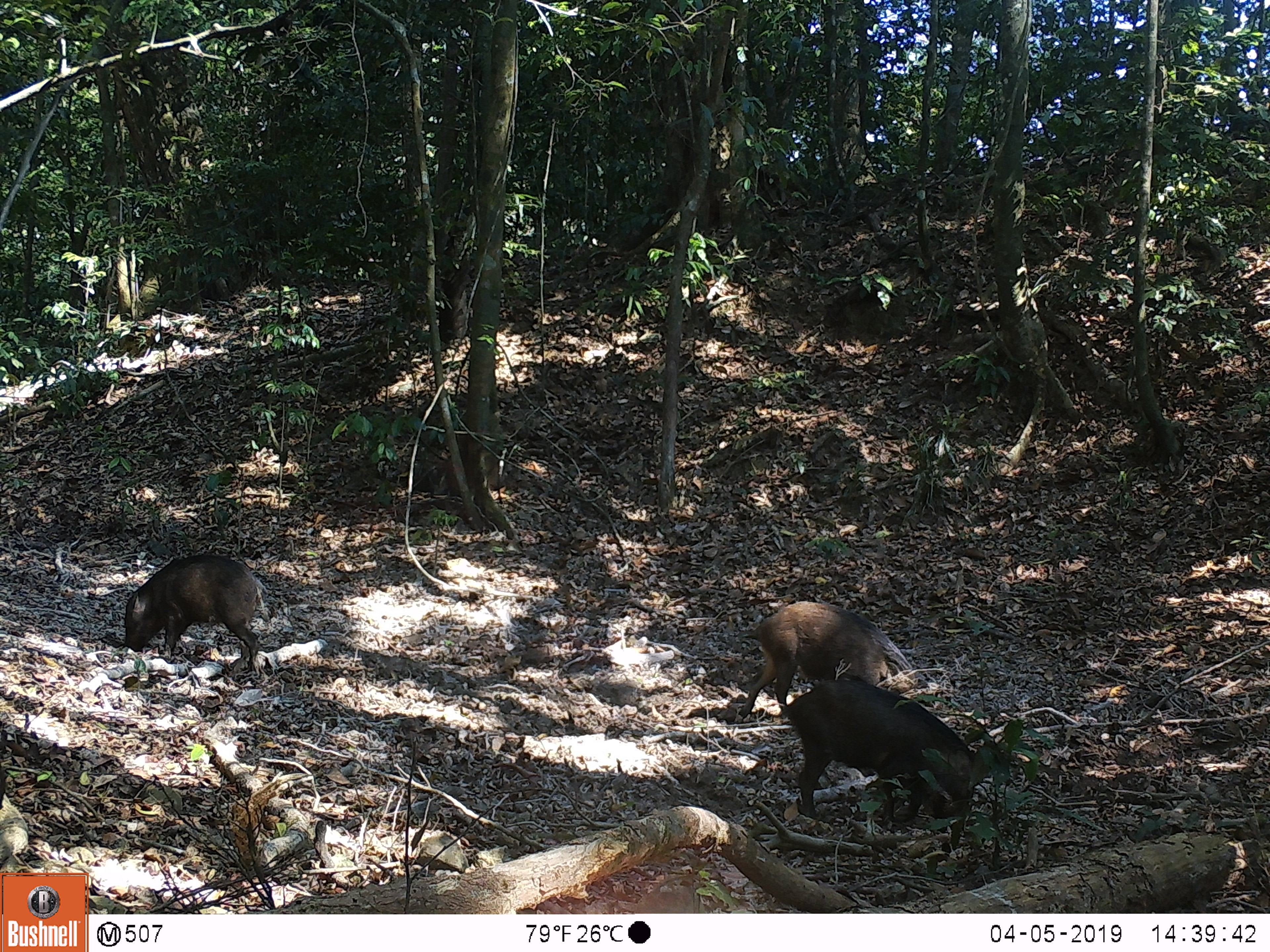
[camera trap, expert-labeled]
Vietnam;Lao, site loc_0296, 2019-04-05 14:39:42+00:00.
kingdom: Animalia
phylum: Chordata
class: Mammalia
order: Artiodactyla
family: Suidae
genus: Sus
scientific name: Sus scrofa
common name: eurasian wild pig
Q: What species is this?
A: Eurasian wild pig (Sus scrofa).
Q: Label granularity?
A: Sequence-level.